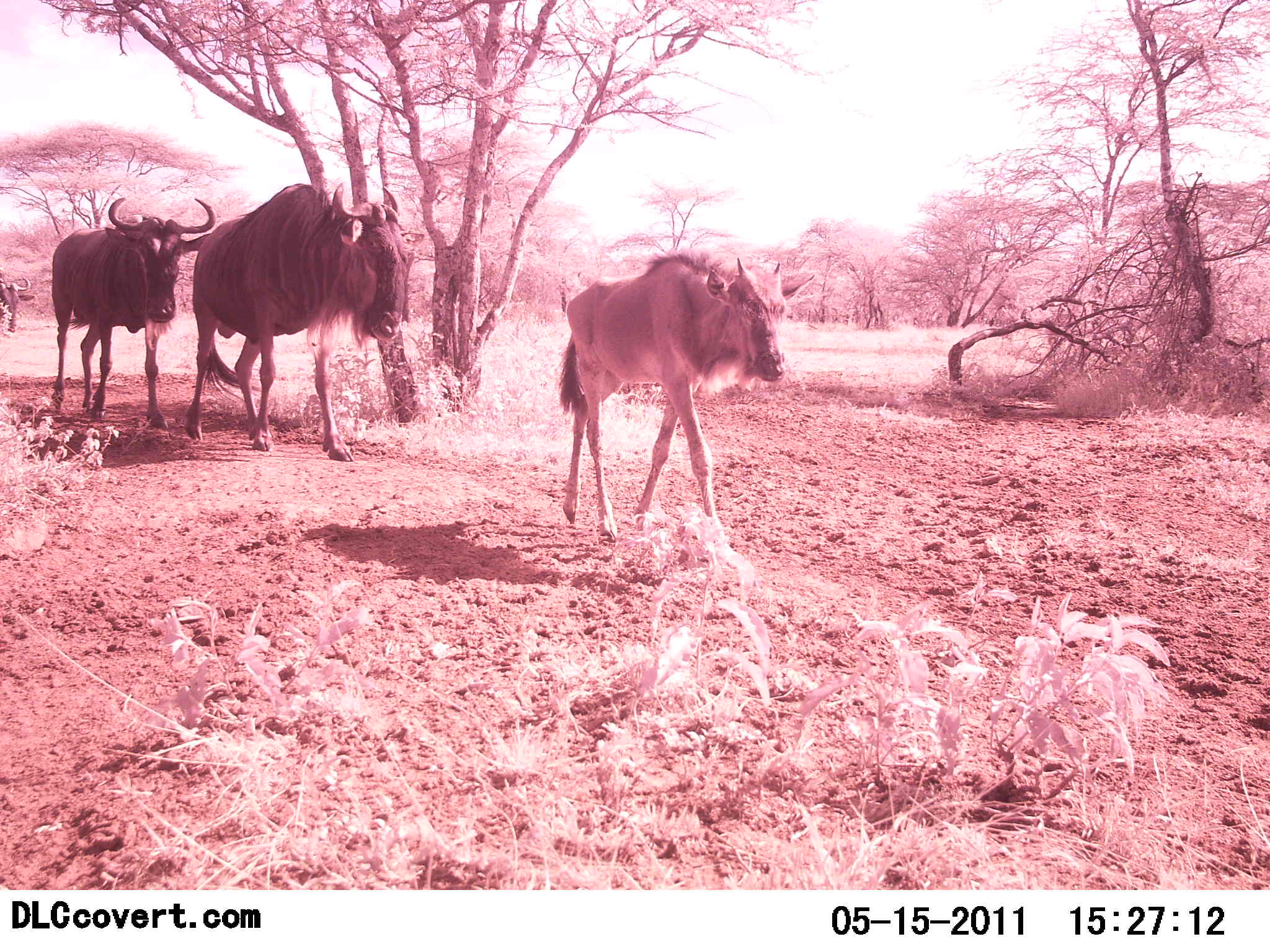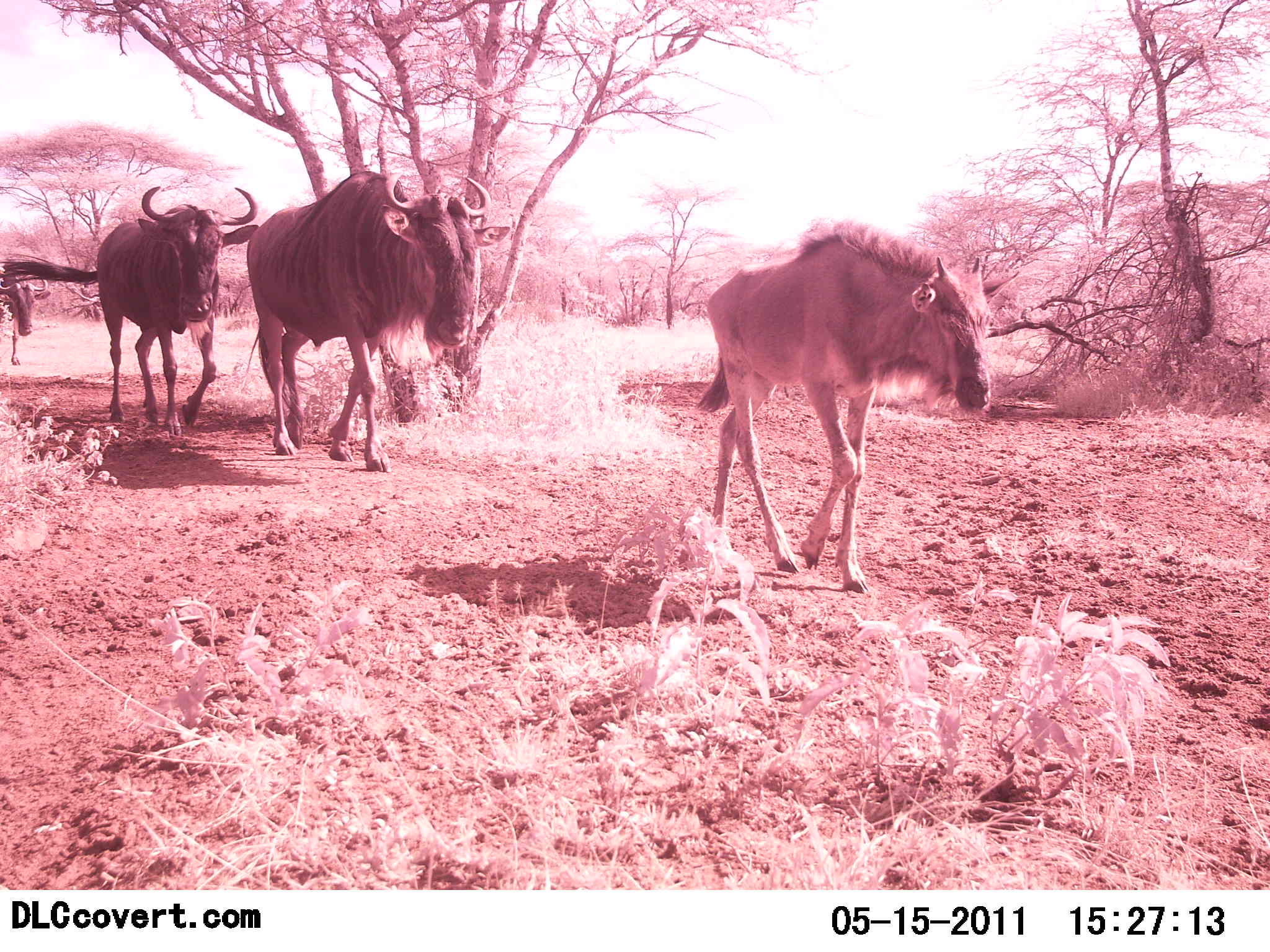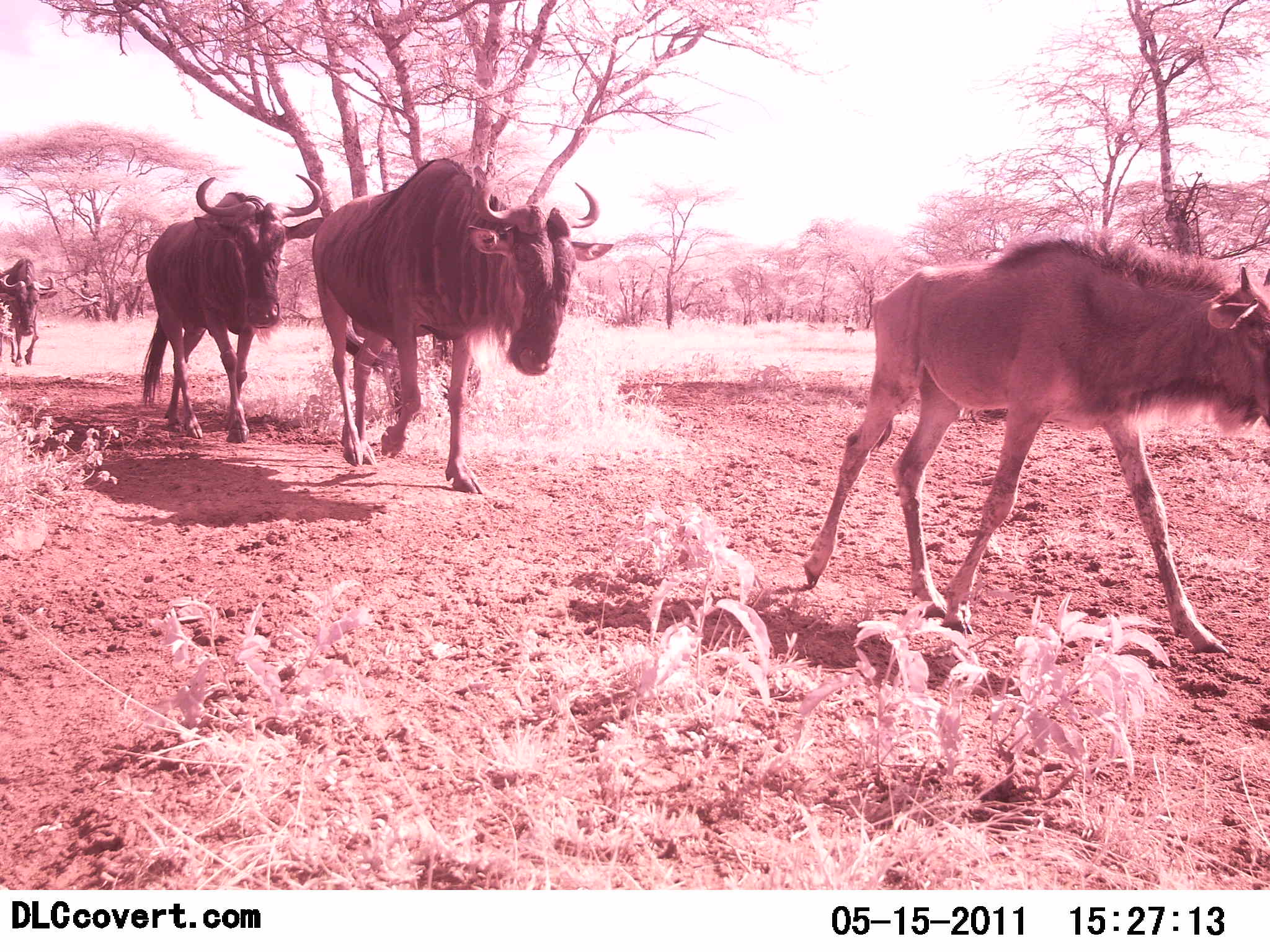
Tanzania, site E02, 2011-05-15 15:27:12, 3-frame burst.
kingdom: Animalia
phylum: Chordata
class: Mammalia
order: Artiodactyla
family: Bovidae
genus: Connochaetes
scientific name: Connochaetes taurinus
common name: blue wildebeest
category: wildebeest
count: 4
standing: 0%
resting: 0%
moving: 100%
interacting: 0%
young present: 73%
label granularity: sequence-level